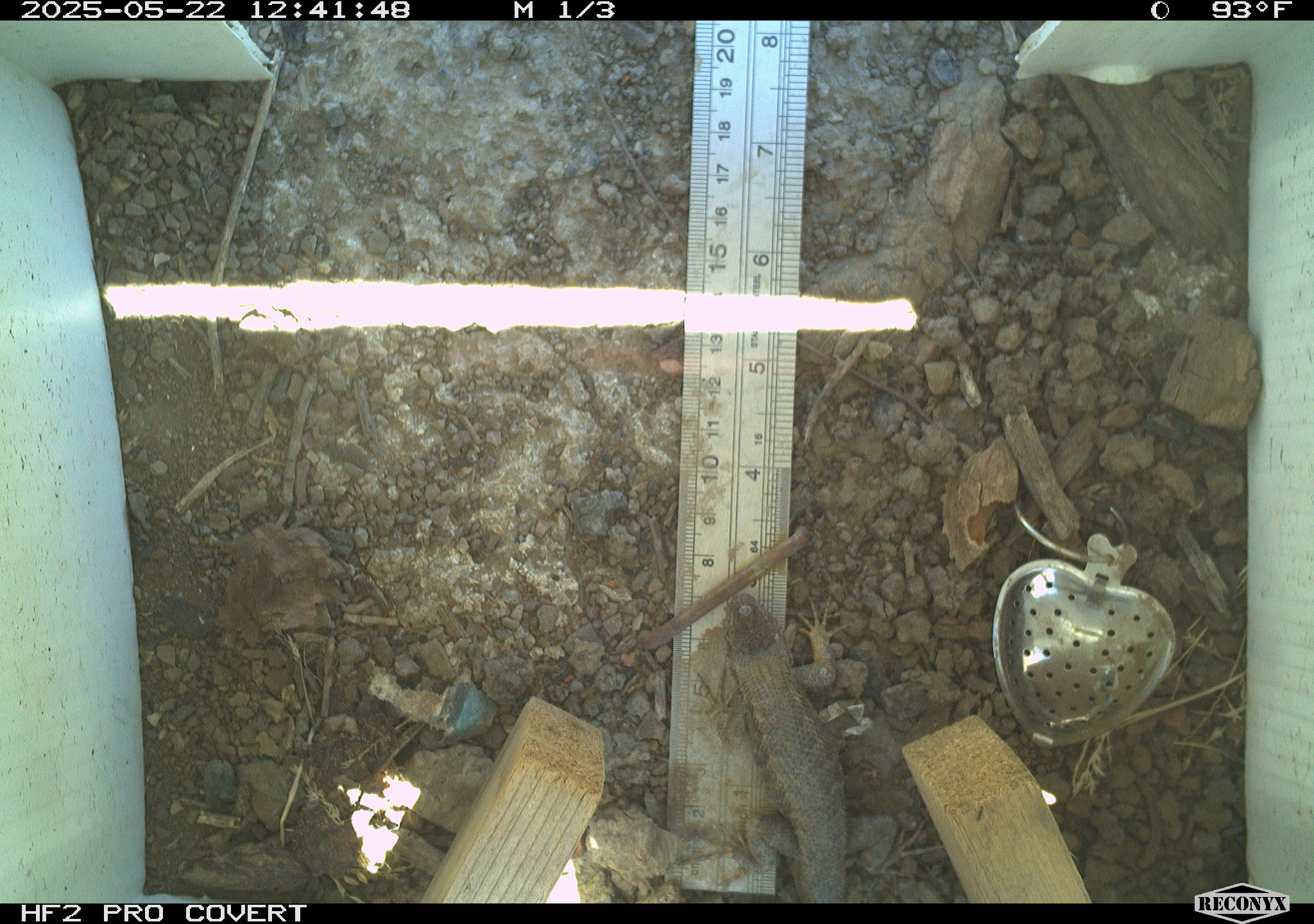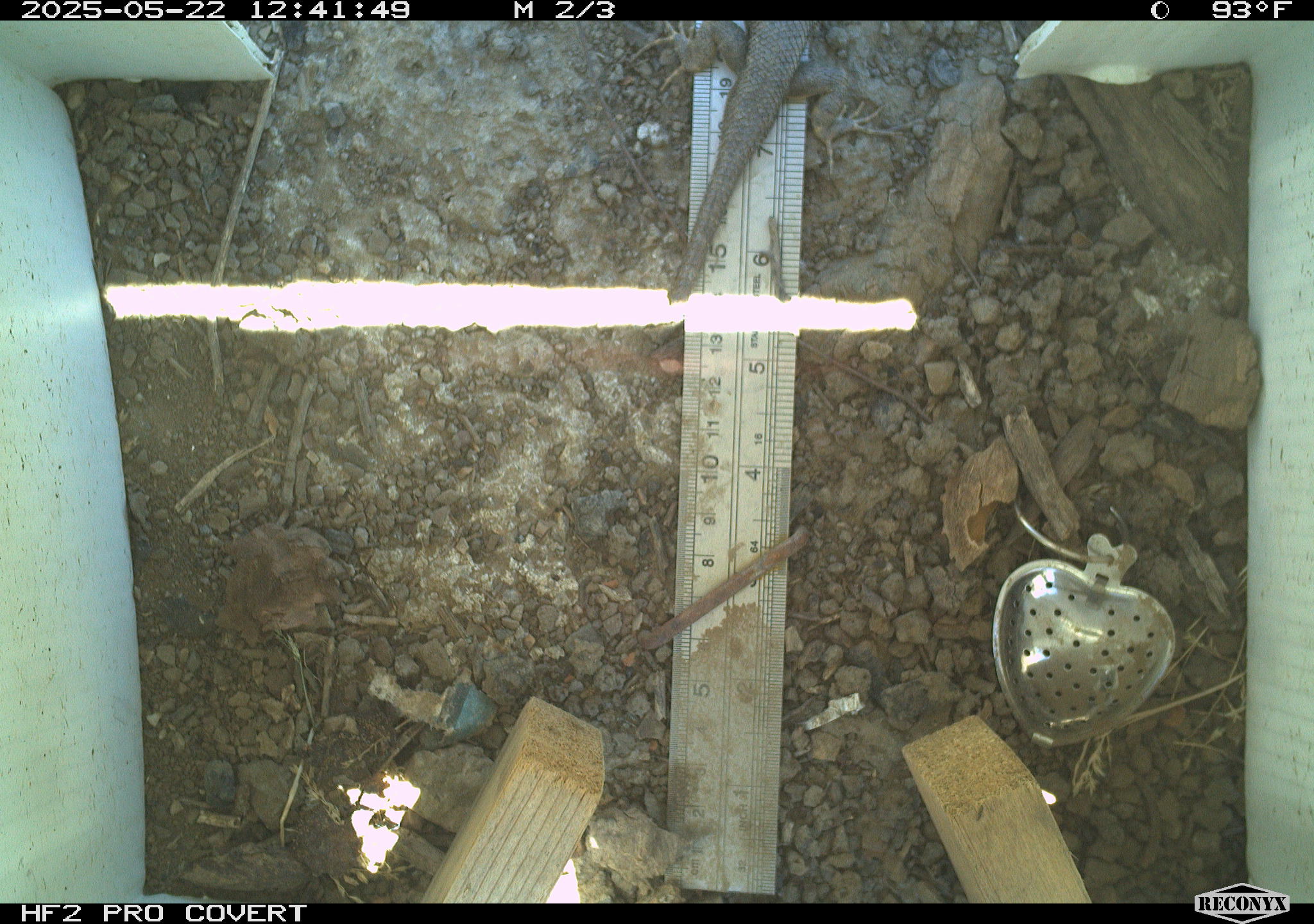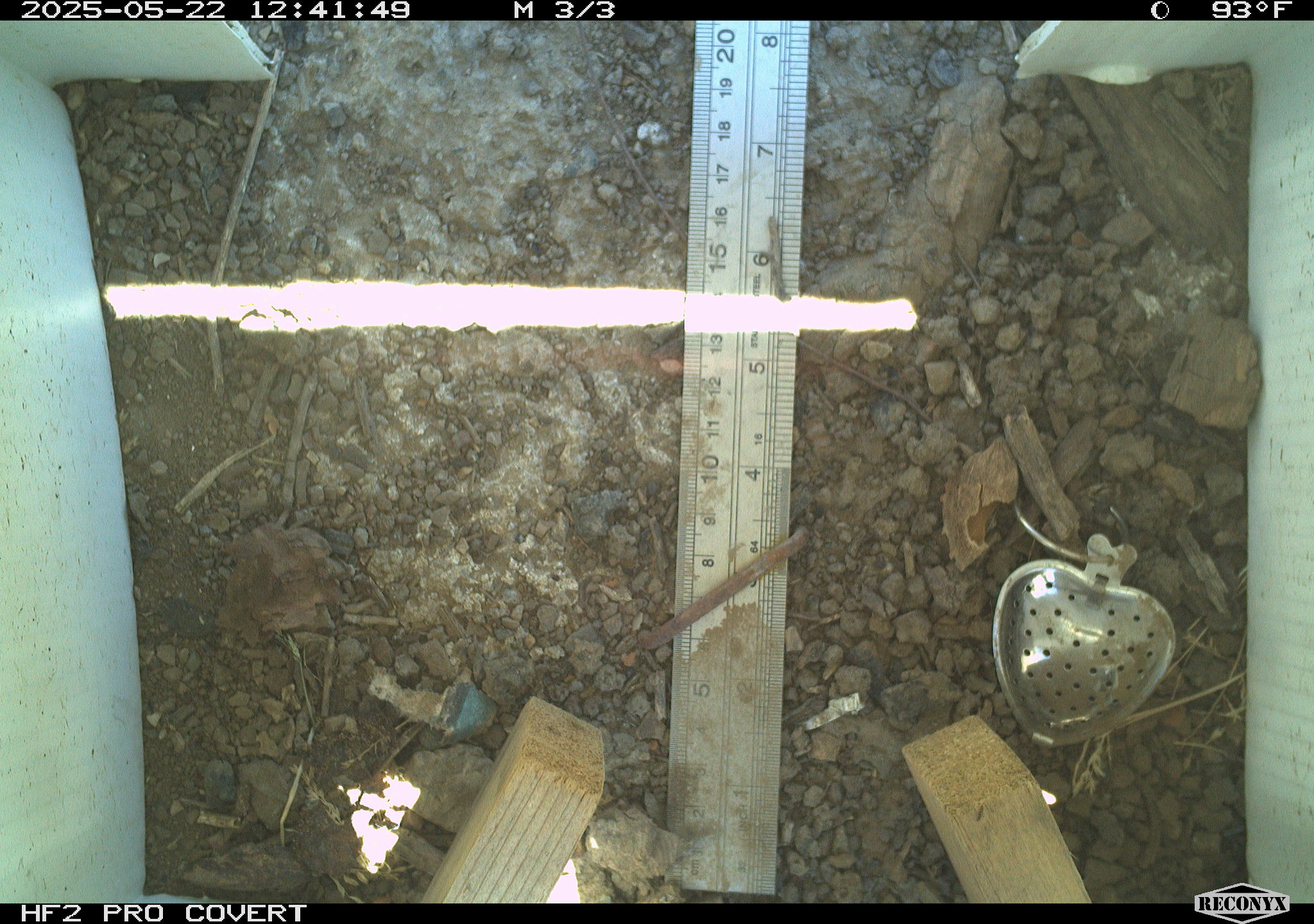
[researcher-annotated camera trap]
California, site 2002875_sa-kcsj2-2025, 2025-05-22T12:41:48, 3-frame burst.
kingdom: Animalia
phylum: Chordata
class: Reptilia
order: Squamata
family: Phrynosomatidae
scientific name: Phrynosomatidae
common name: north american spiny lizards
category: sceloporus/uta species